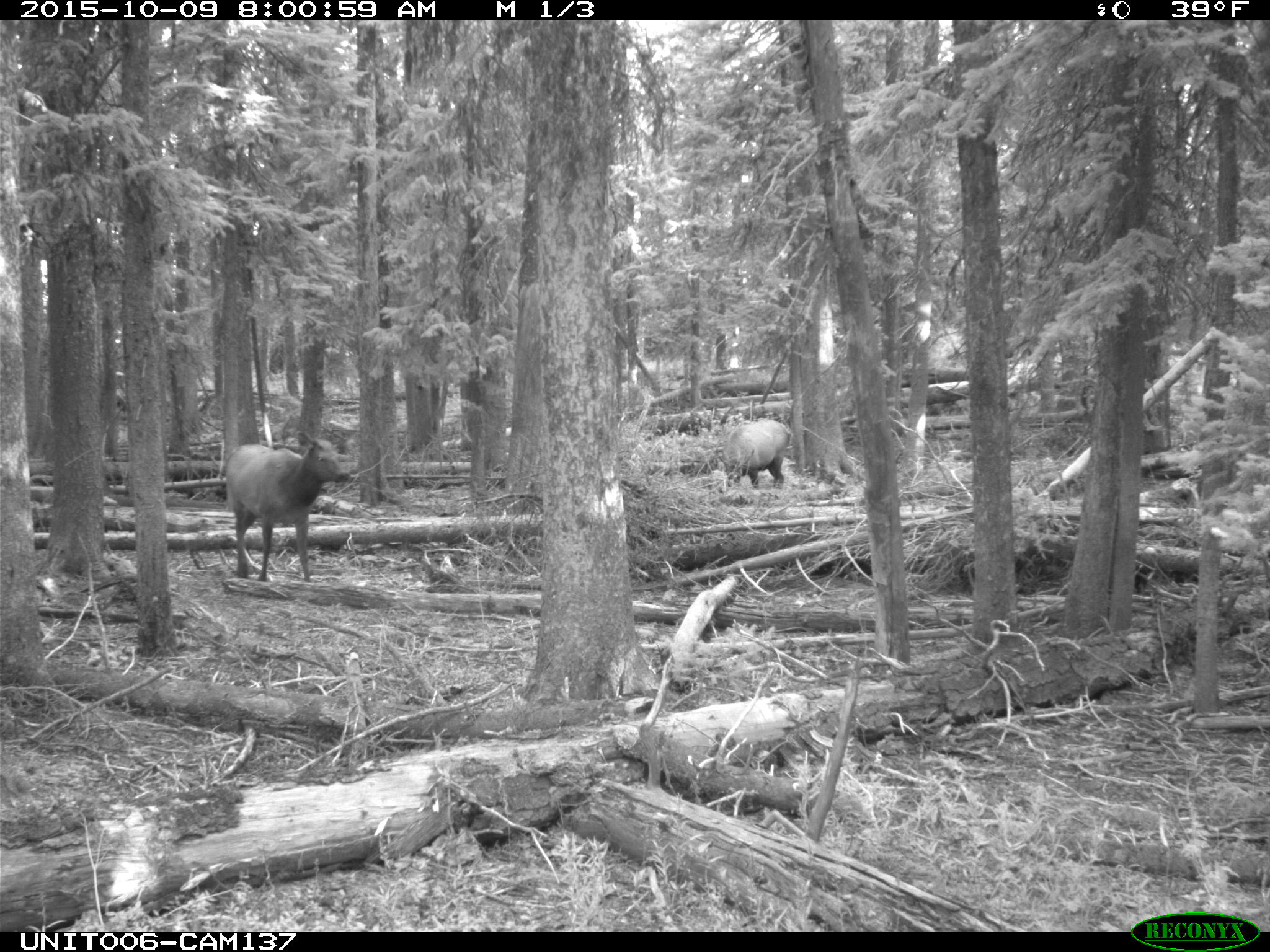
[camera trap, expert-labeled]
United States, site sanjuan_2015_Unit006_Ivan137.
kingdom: Animalia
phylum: Chordata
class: Mammalia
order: Artiodactyla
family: Cervidae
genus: Cervus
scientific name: Cervus elaphus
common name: red deer